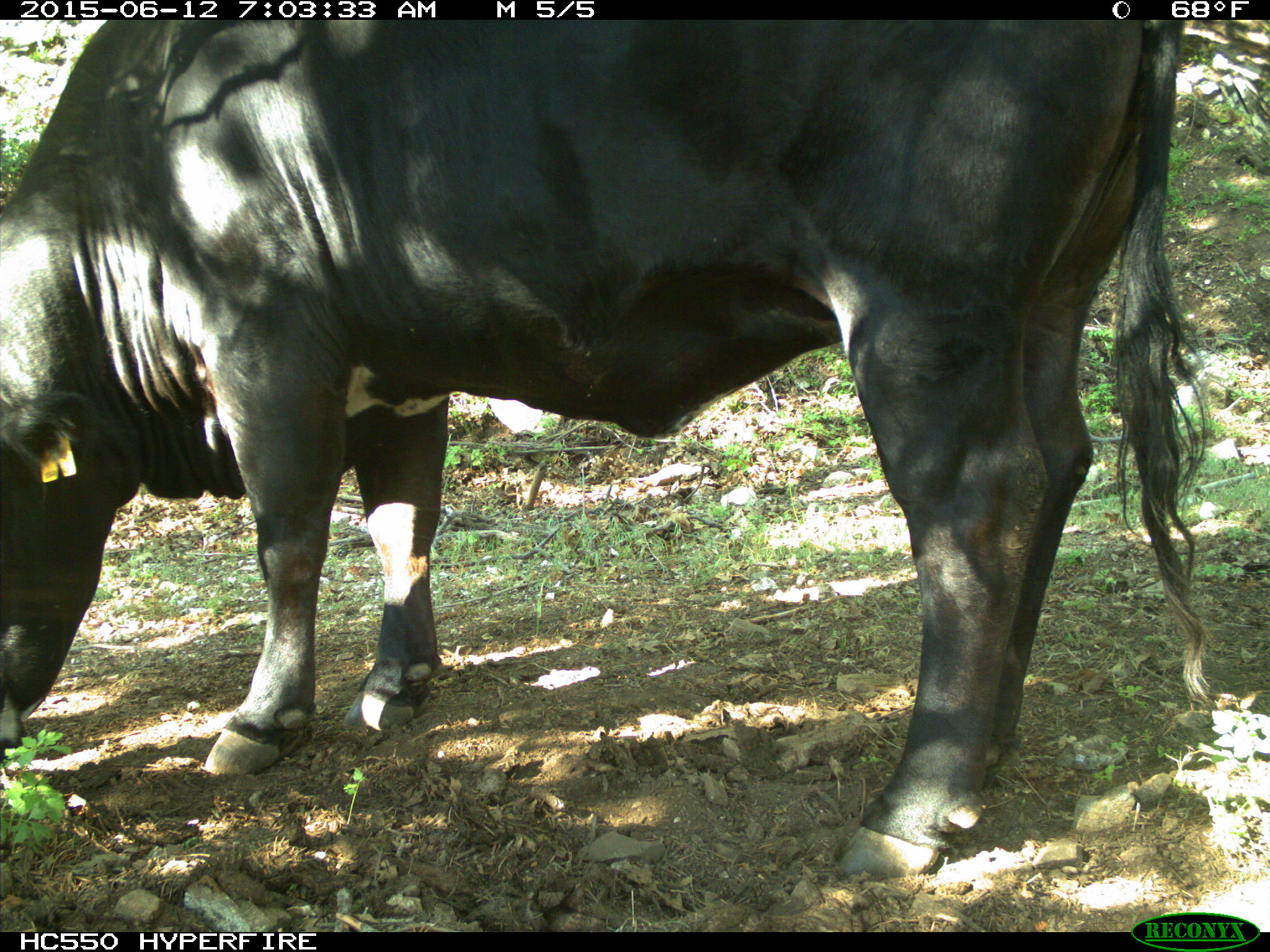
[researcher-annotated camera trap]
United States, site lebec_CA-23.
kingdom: Animalia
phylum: Chordata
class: Mammalia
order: Artiodactyla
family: Bovidae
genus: Bos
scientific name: Bos taurus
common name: domestic cow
Bos taurus (domestic cow).